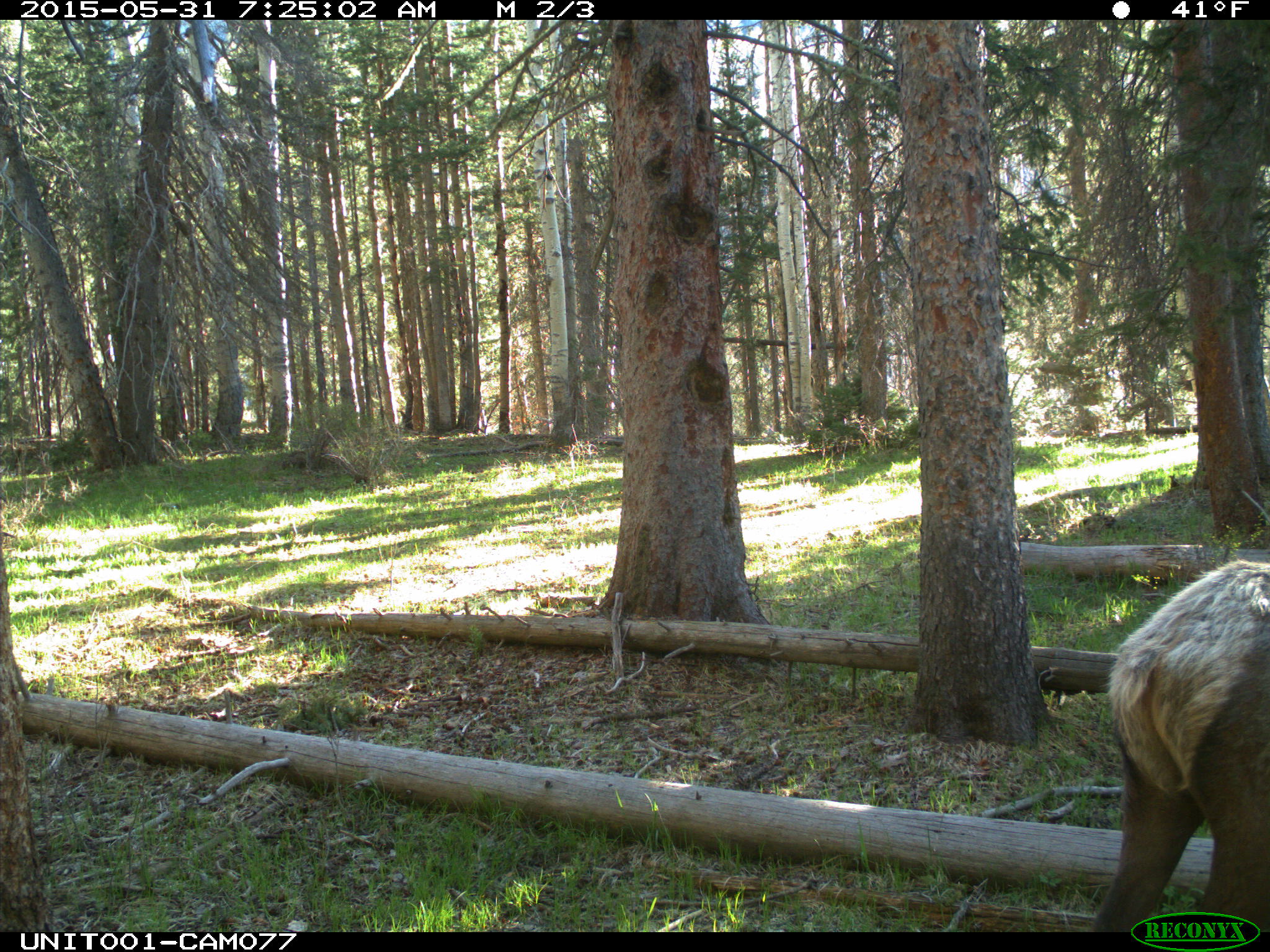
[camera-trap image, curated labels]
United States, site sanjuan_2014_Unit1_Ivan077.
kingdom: Animalia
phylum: Chordata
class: Mammalia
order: Artiodactyla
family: Cervidae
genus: Cervus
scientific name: Cervus elaphus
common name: red deer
Cervus elaphus (red deer).